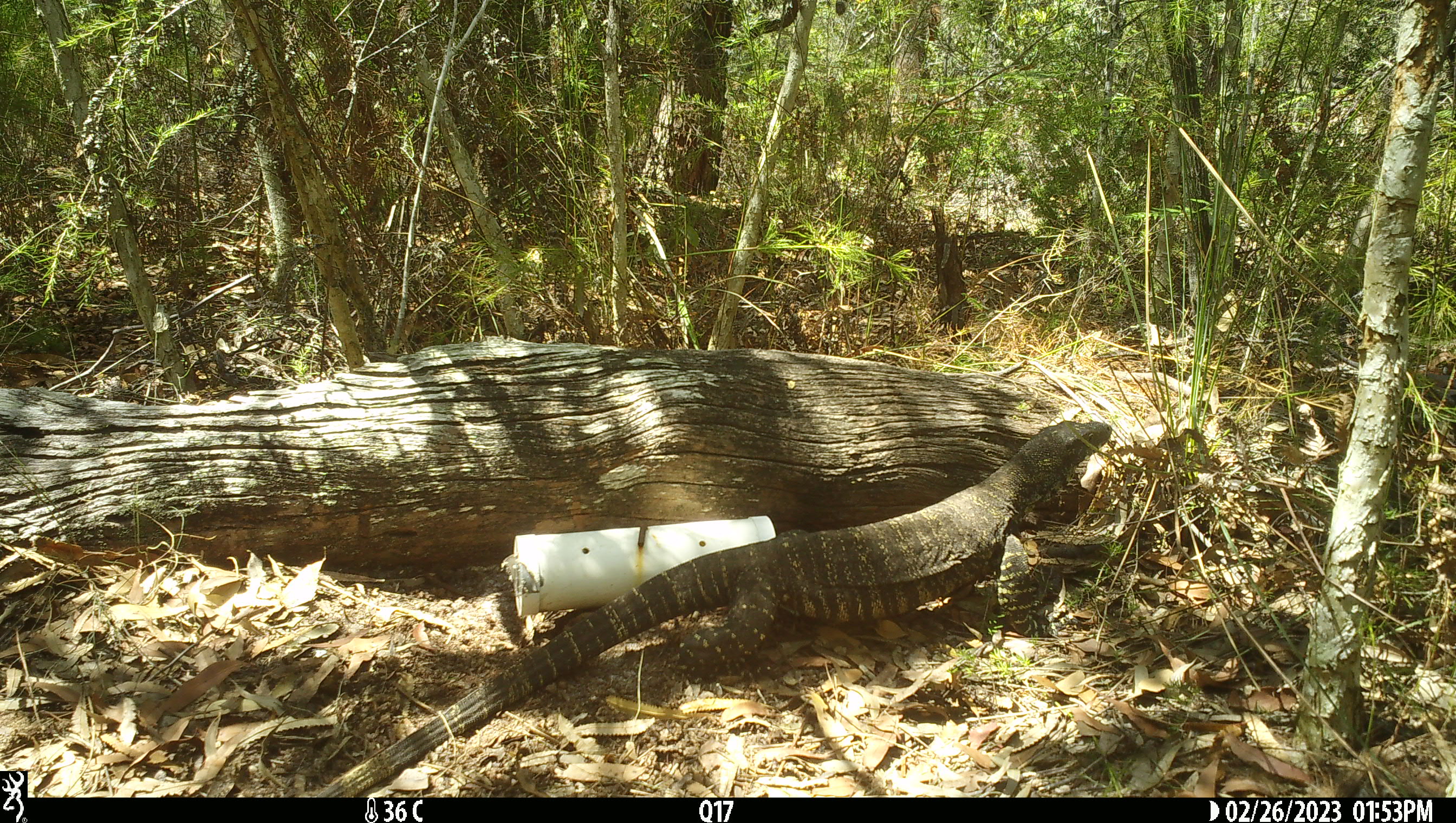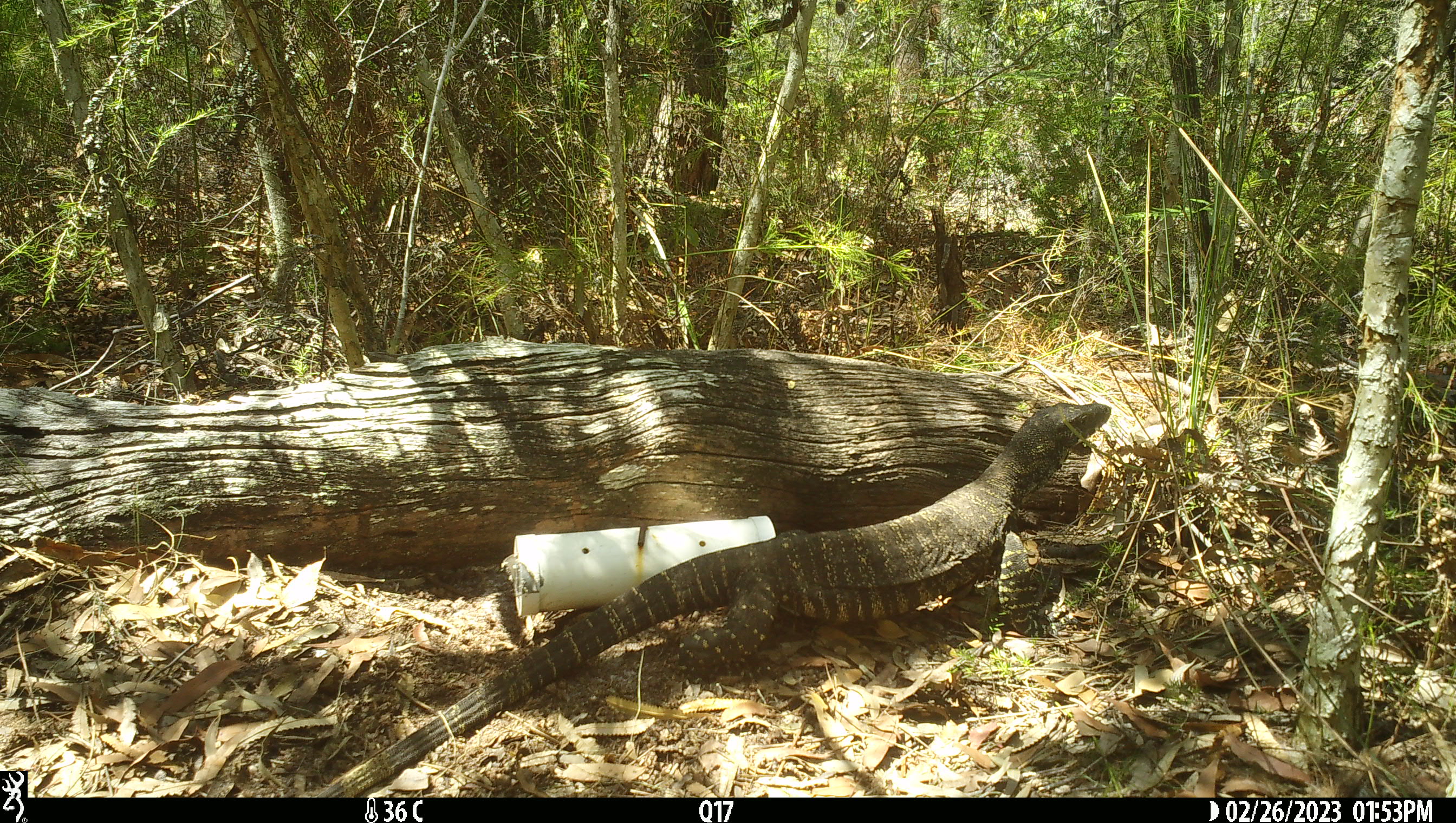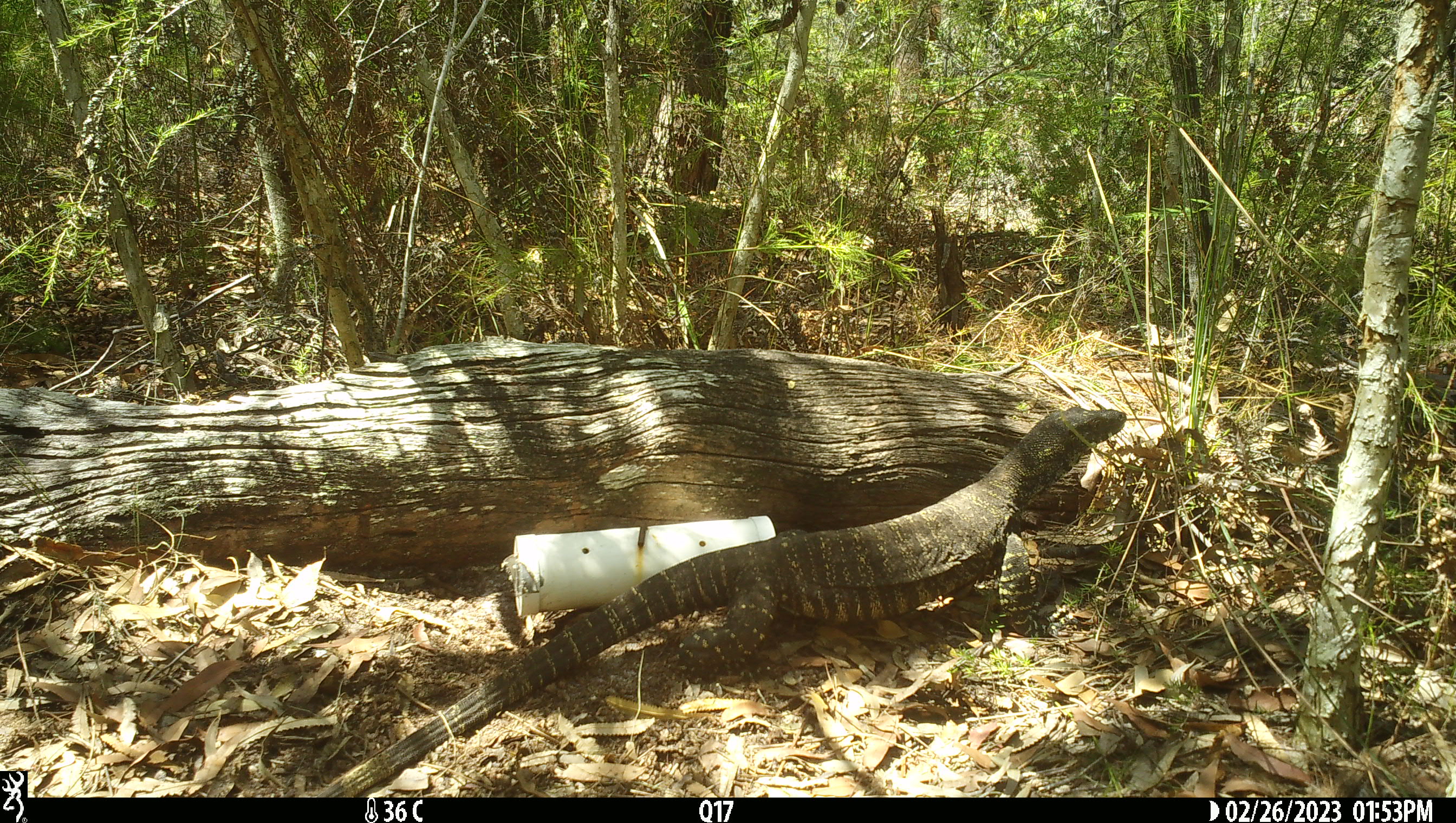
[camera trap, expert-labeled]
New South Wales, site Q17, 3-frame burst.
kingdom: Animalia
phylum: Chordata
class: Reptilia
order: Squamata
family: Varanidae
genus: Varanus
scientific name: Varanus varius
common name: lace monitor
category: goanna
Goanna (lace monitor) (Varanus varius).